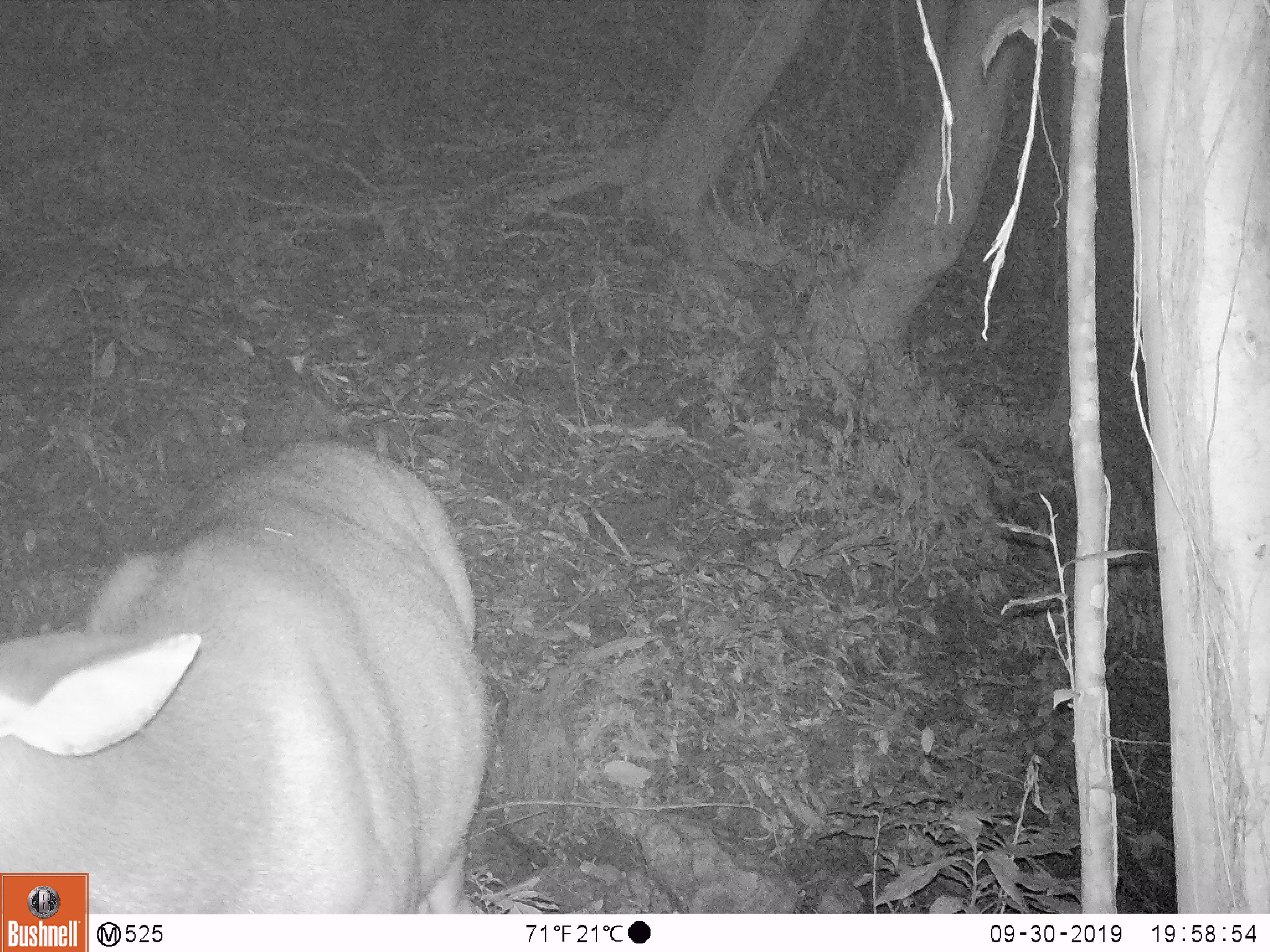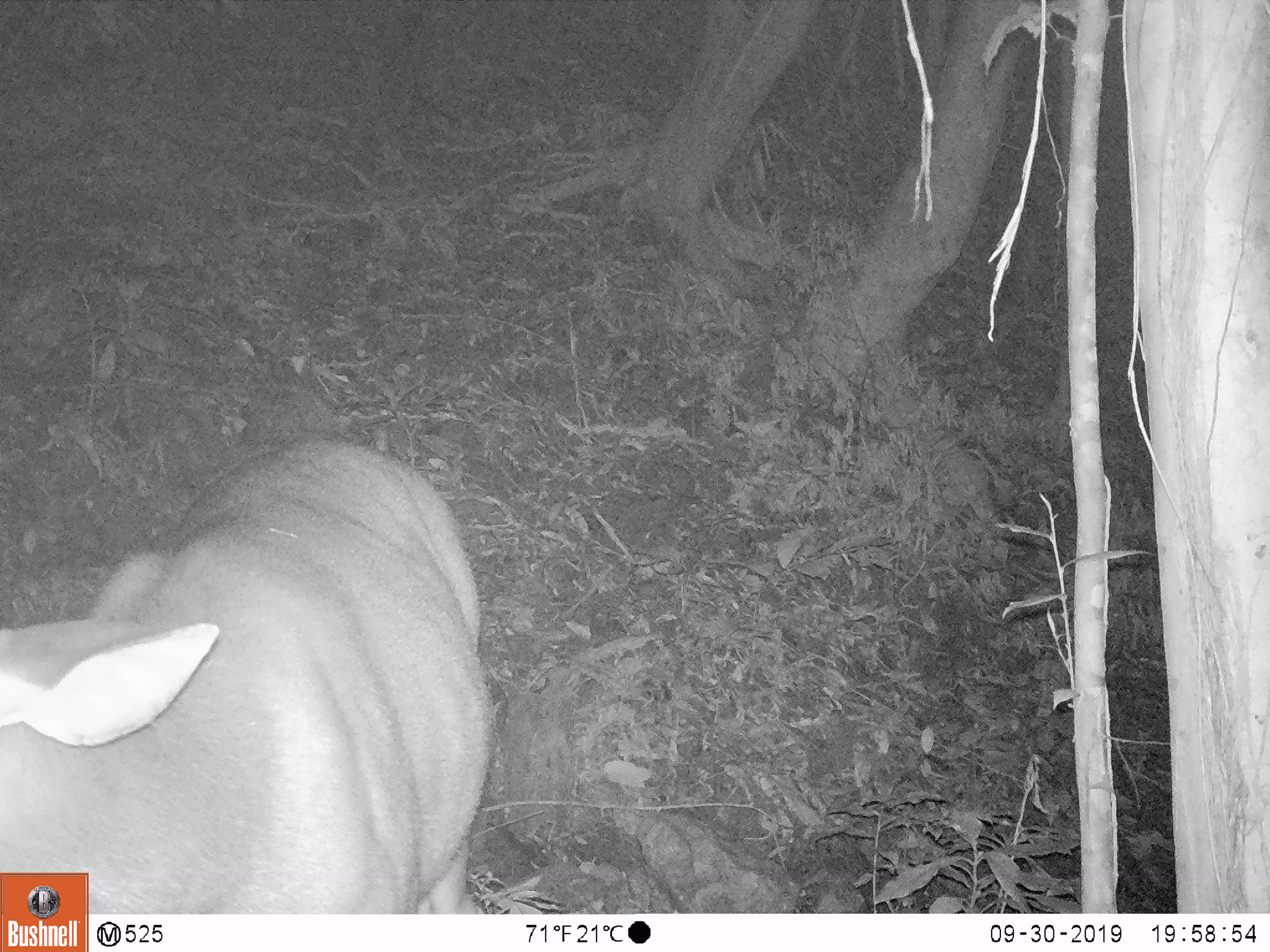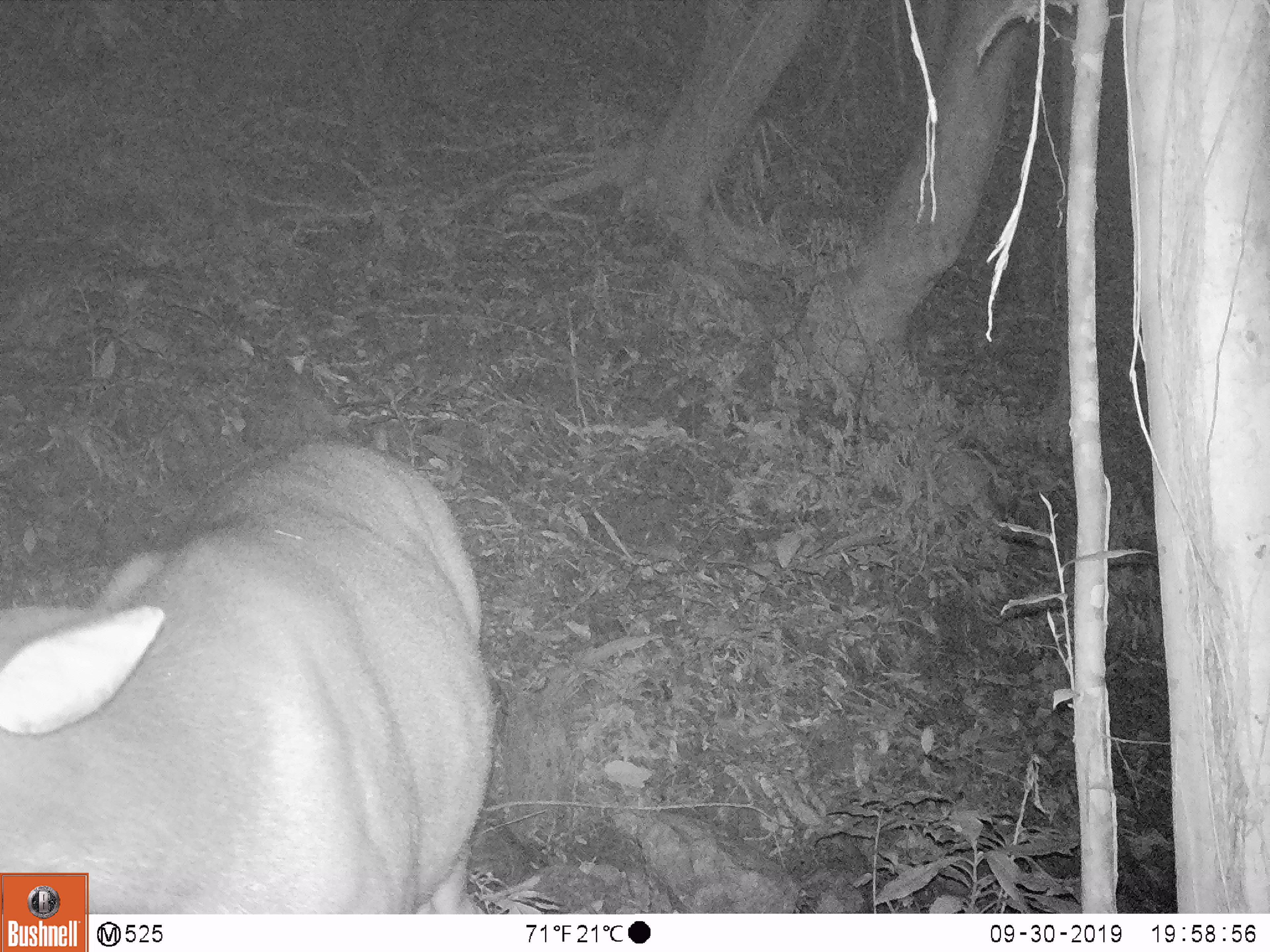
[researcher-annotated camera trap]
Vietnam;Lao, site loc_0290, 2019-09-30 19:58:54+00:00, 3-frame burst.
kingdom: Animalia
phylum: Chordata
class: Mammalia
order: Artiodactyla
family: Cervidae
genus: Rusa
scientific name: Rusa unicolor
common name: sambar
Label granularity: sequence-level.